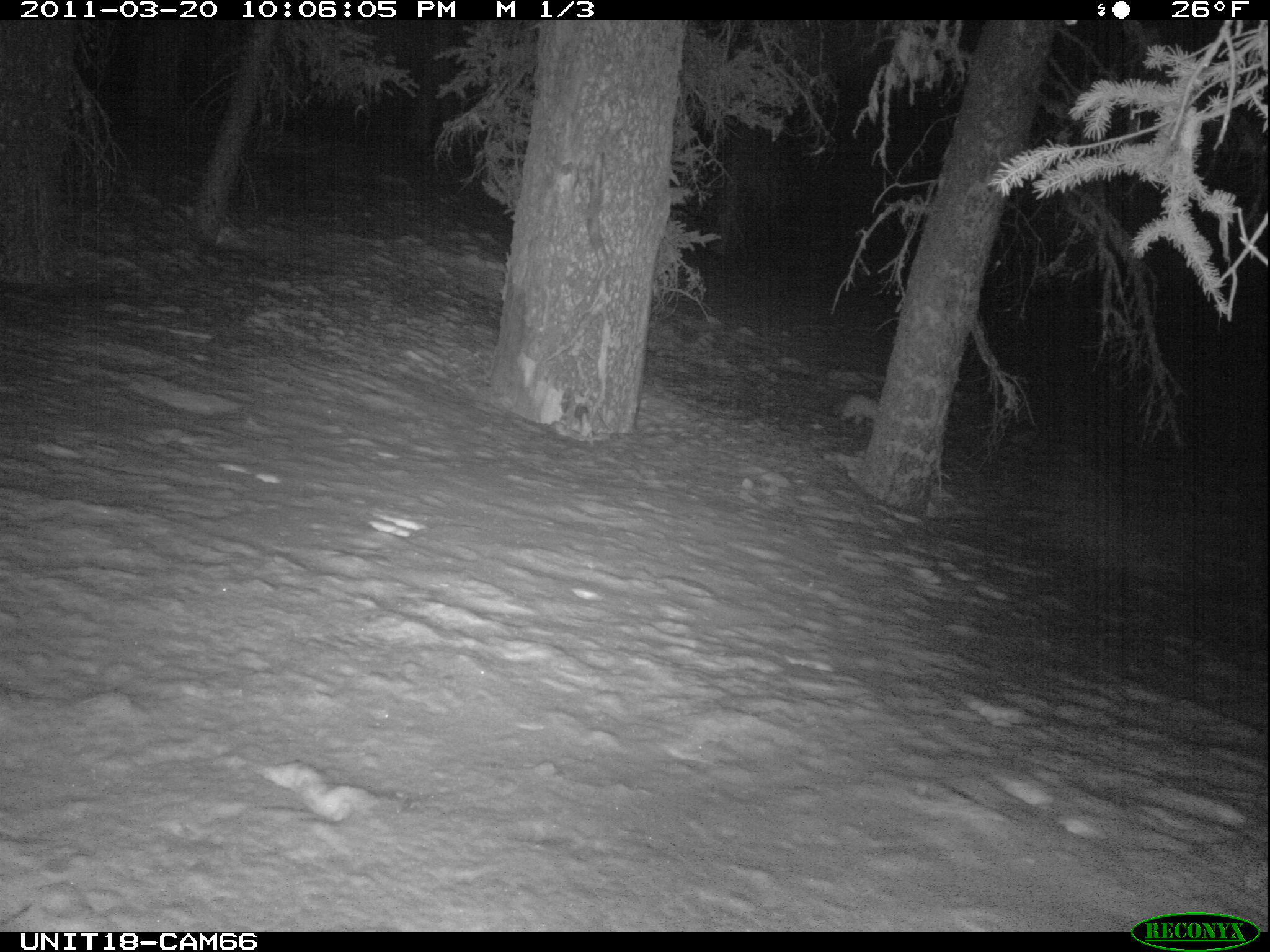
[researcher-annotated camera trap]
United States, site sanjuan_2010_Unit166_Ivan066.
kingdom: Animalia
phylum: Chordata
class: Mammalia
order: Carnivora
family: Mustelidae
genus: Martes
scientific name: Martes americana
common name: american marten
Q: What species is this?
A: Martes americana (american marten).